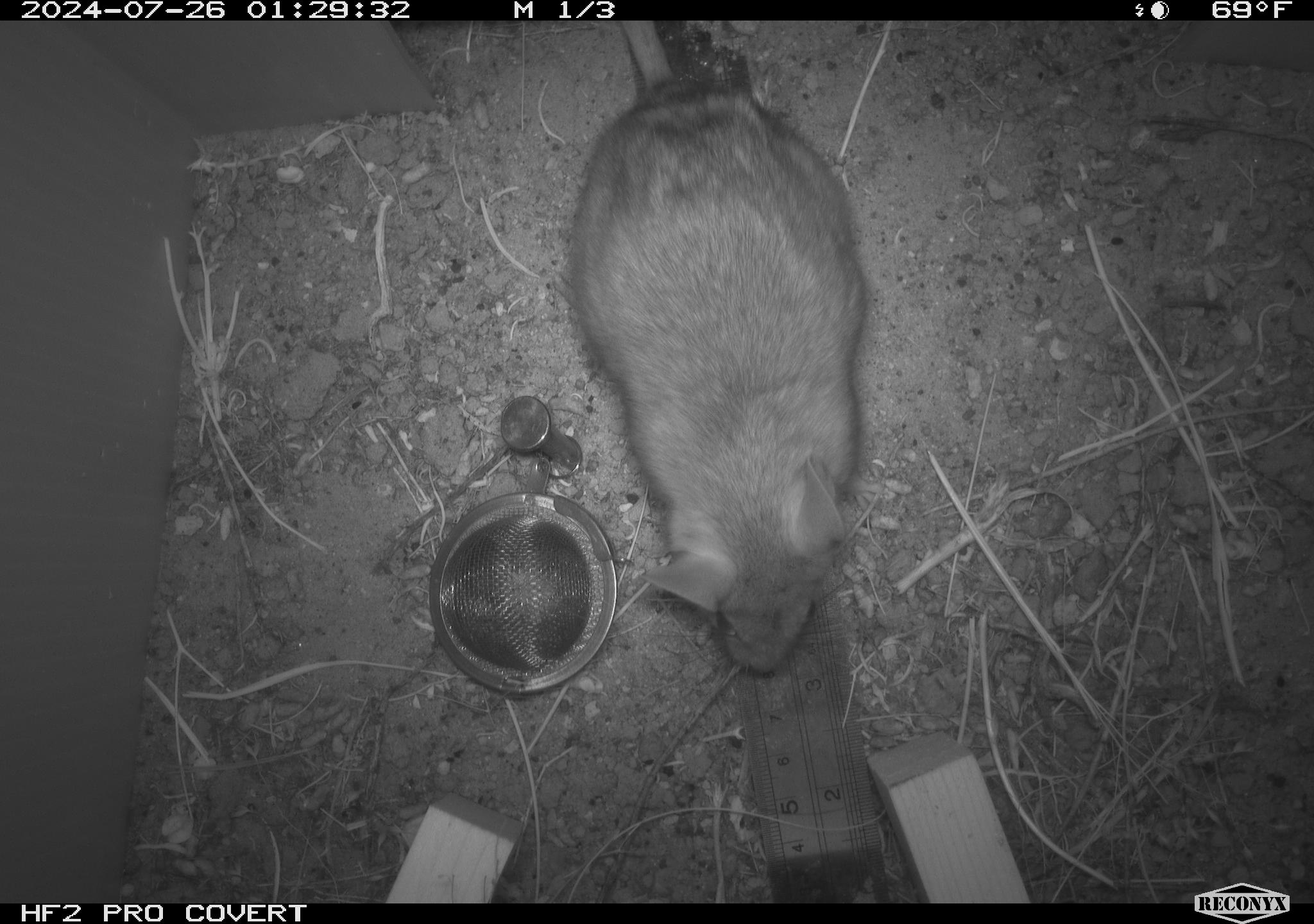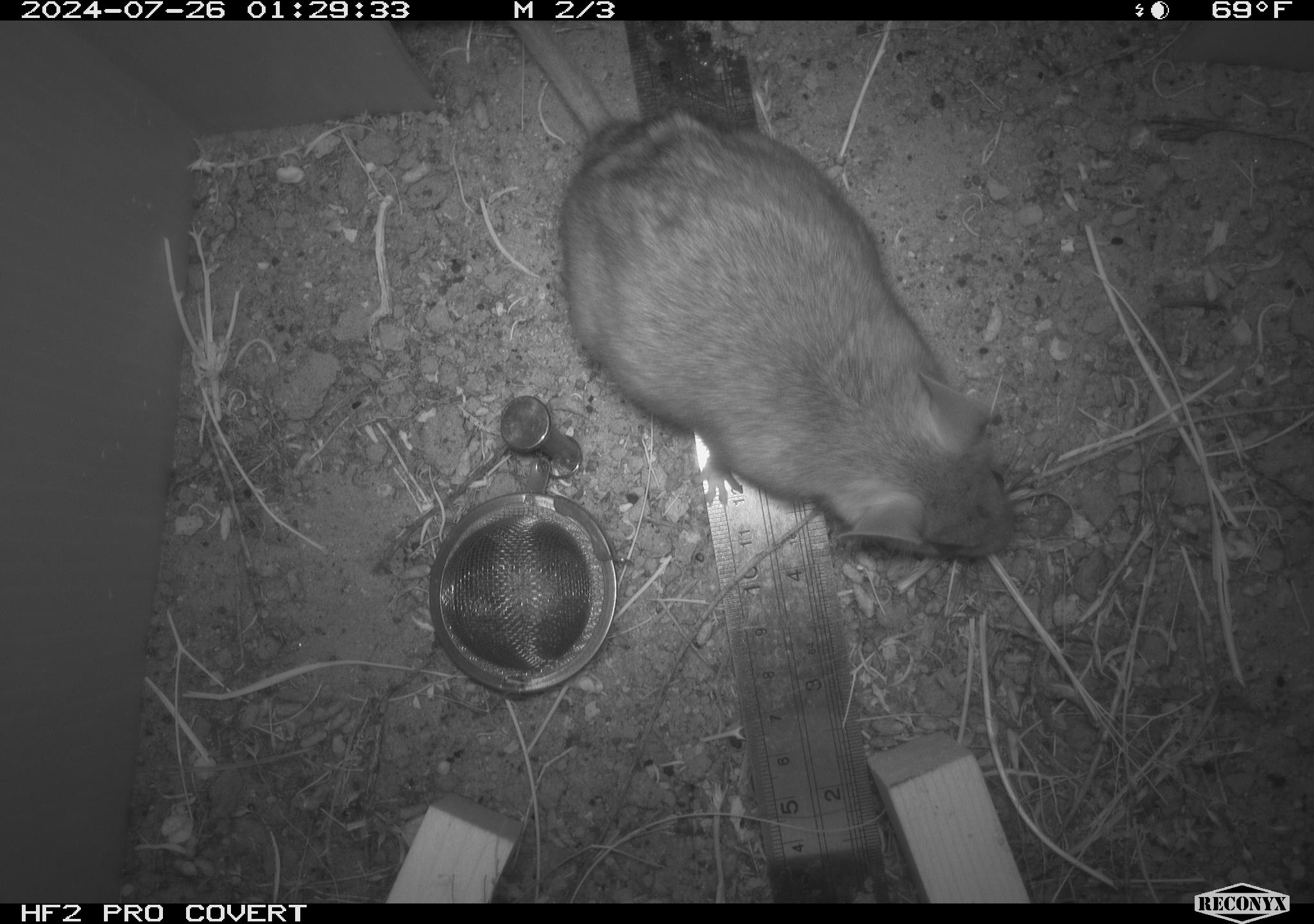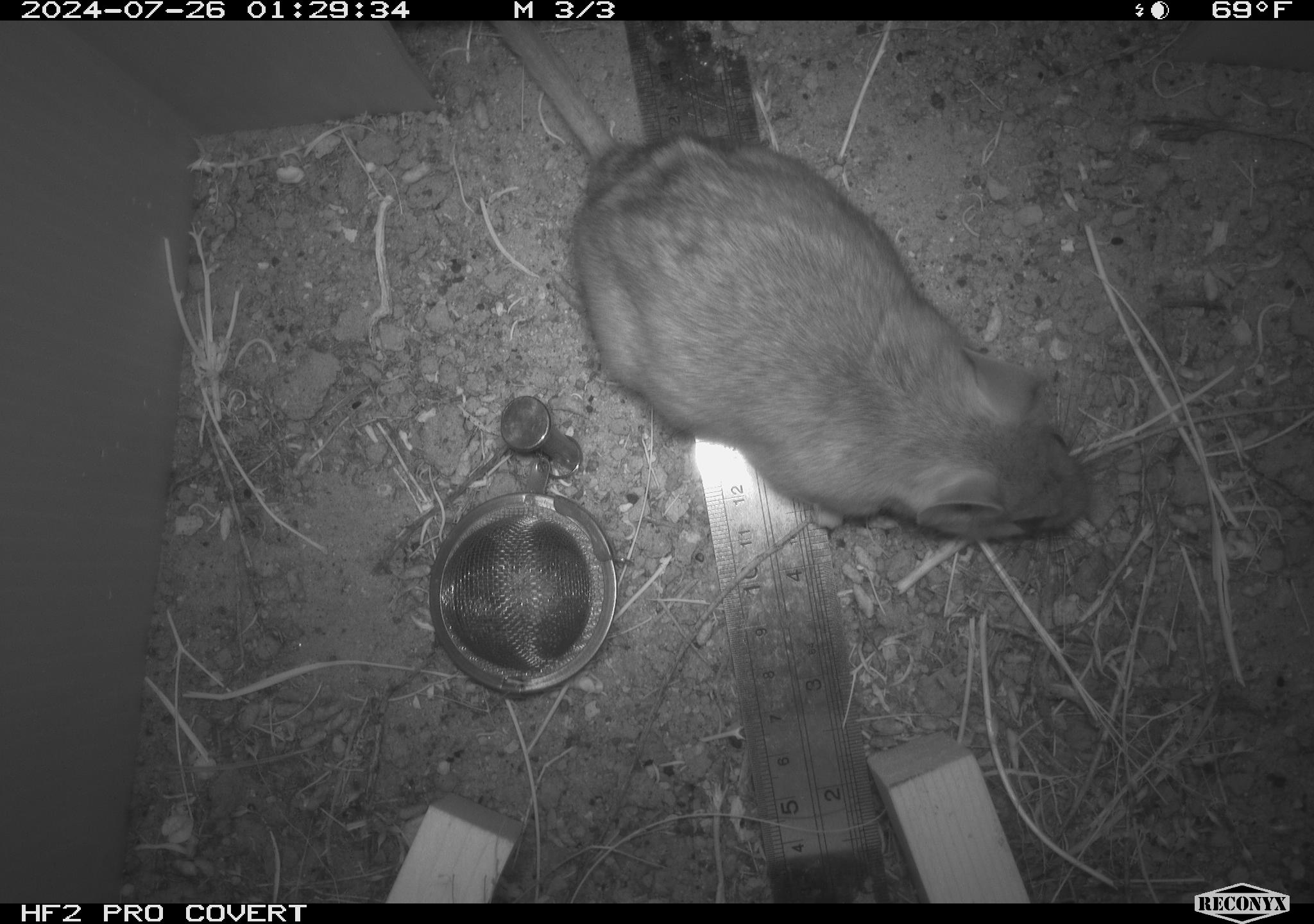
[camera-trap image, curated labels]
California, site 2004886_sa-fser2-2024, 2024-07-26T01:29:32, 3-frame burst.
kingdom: Animalia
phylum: Chordata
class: Mammalia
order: Rodentia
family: Cricetidae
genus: Neotoma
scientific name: Neotoma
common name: pack rat or woodrat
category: neotoma species